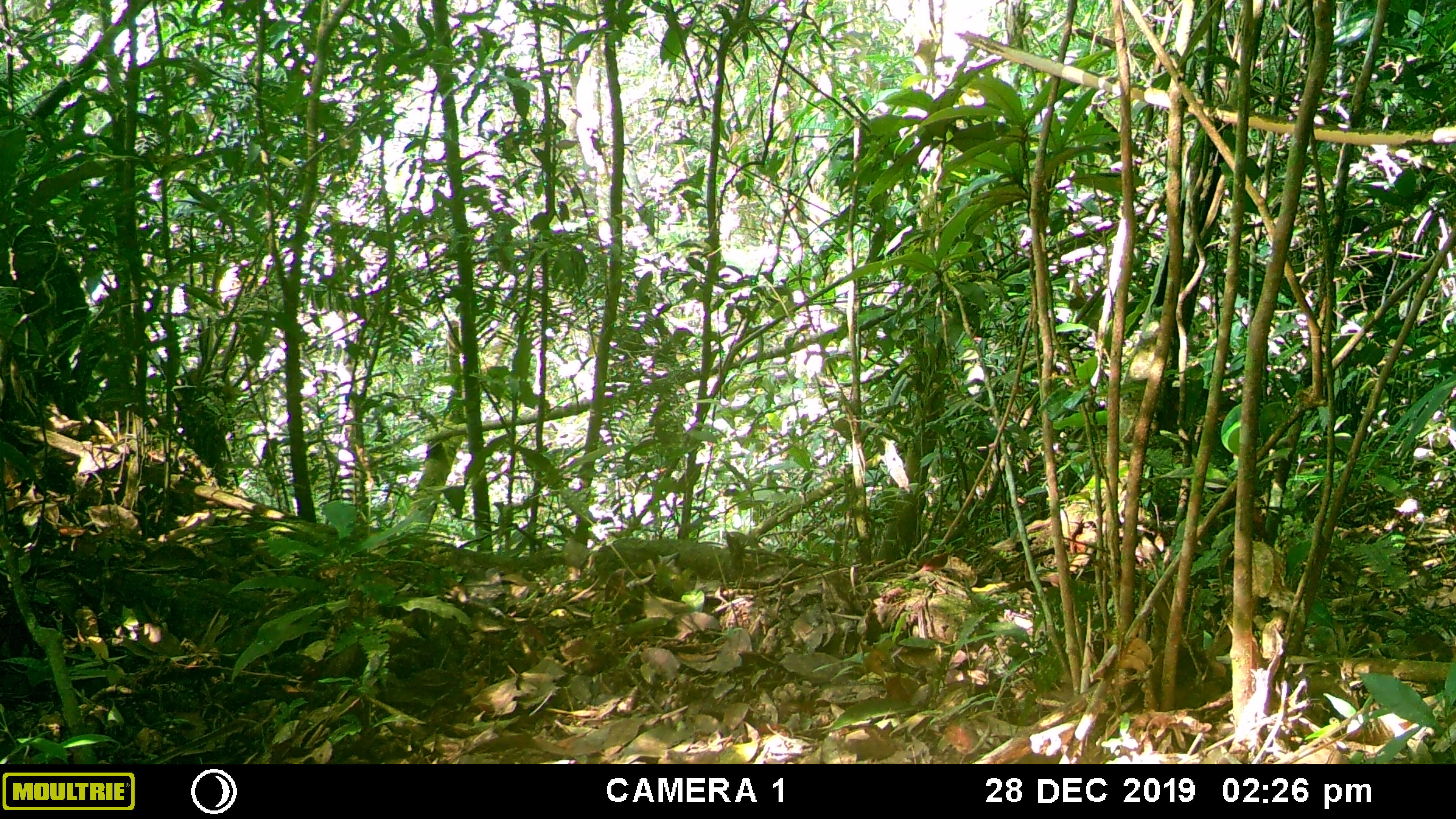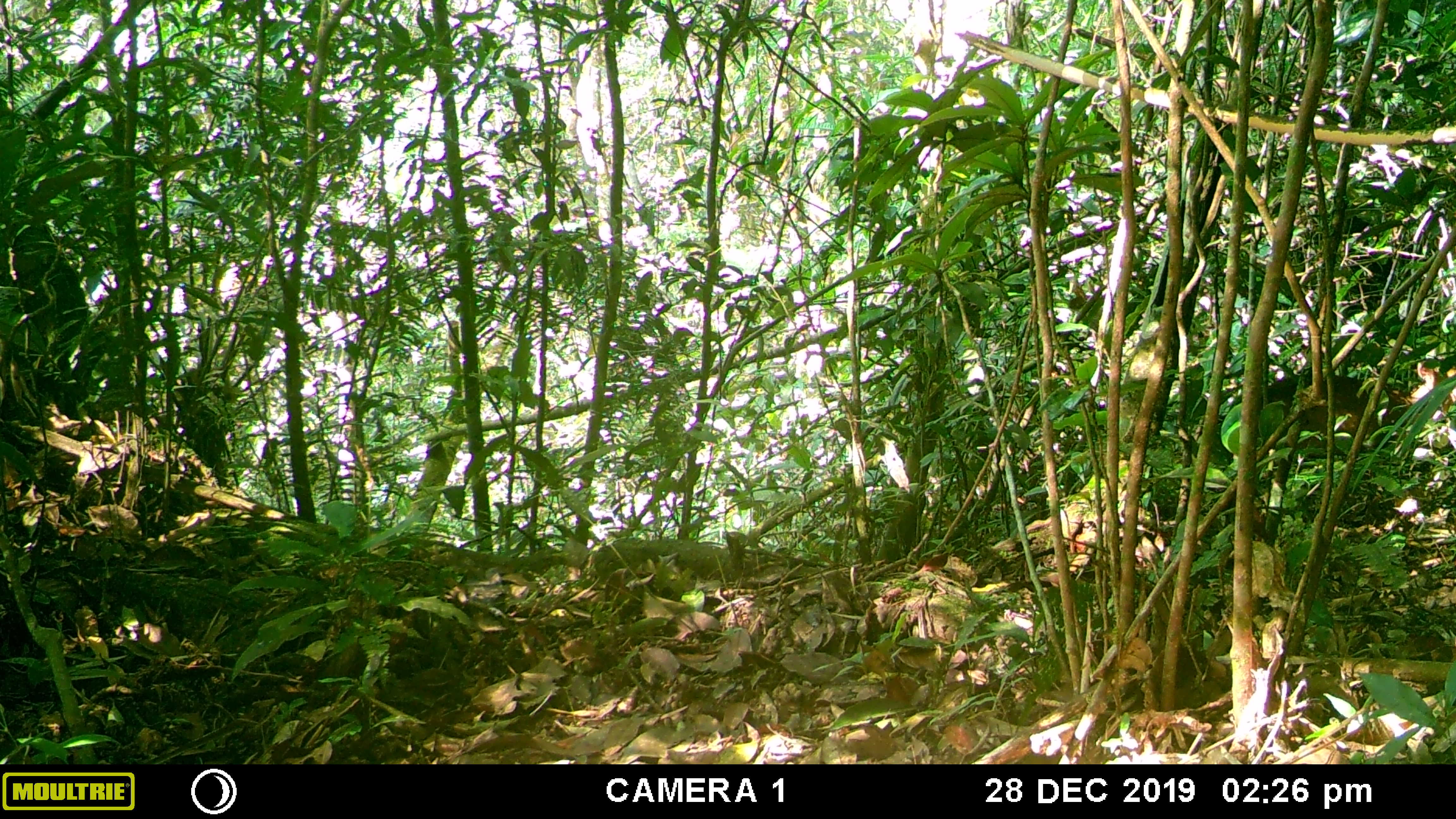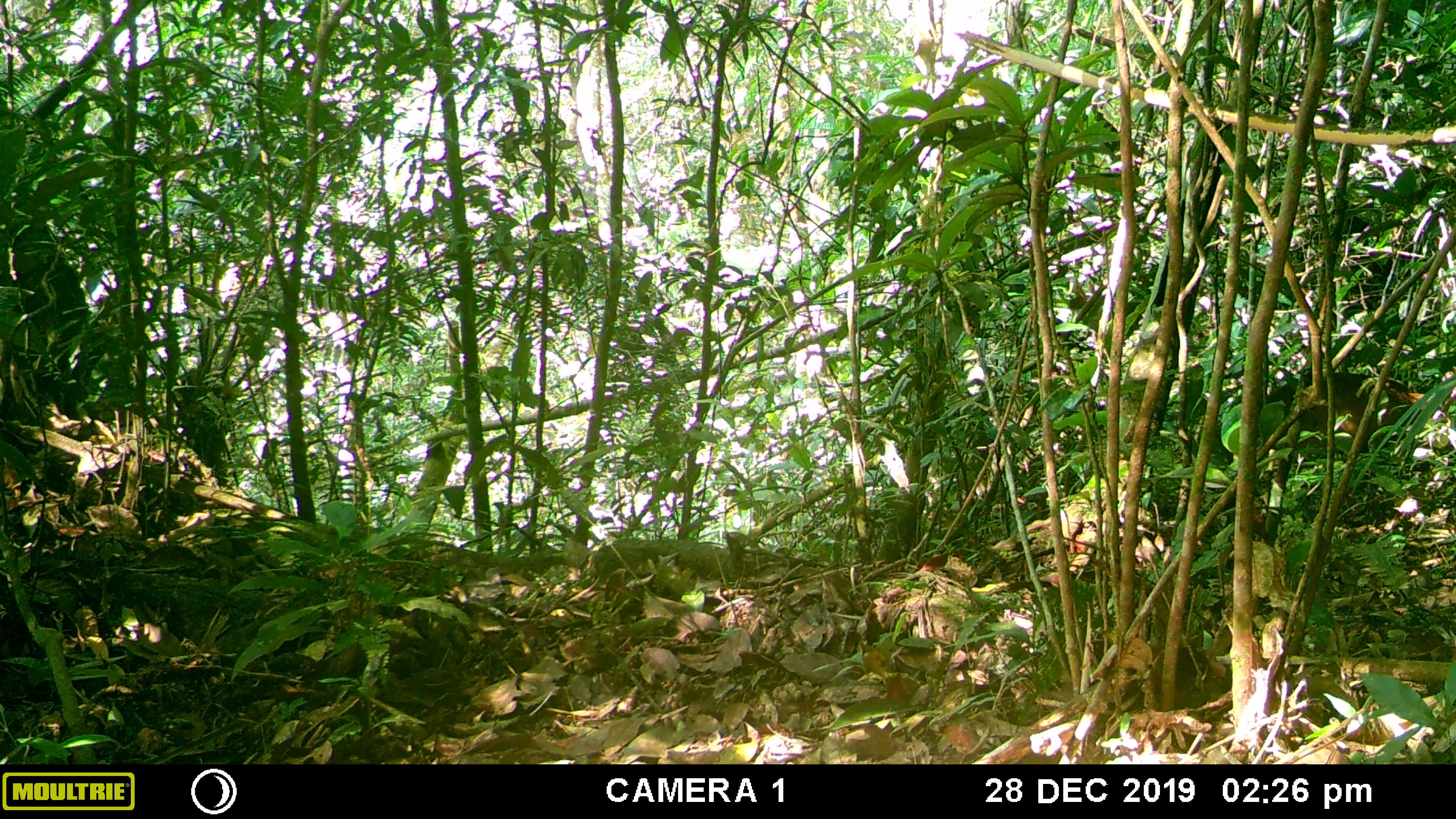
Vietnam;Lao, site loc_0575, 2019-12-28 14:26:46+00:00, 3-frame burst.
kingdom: Animalia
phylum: Chordata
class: Mammalia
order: Artiodactyla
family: Cervidae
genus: Muntiacus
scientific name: Muntiacus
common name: muntjacs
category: unidentified muntjac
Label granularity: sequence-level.